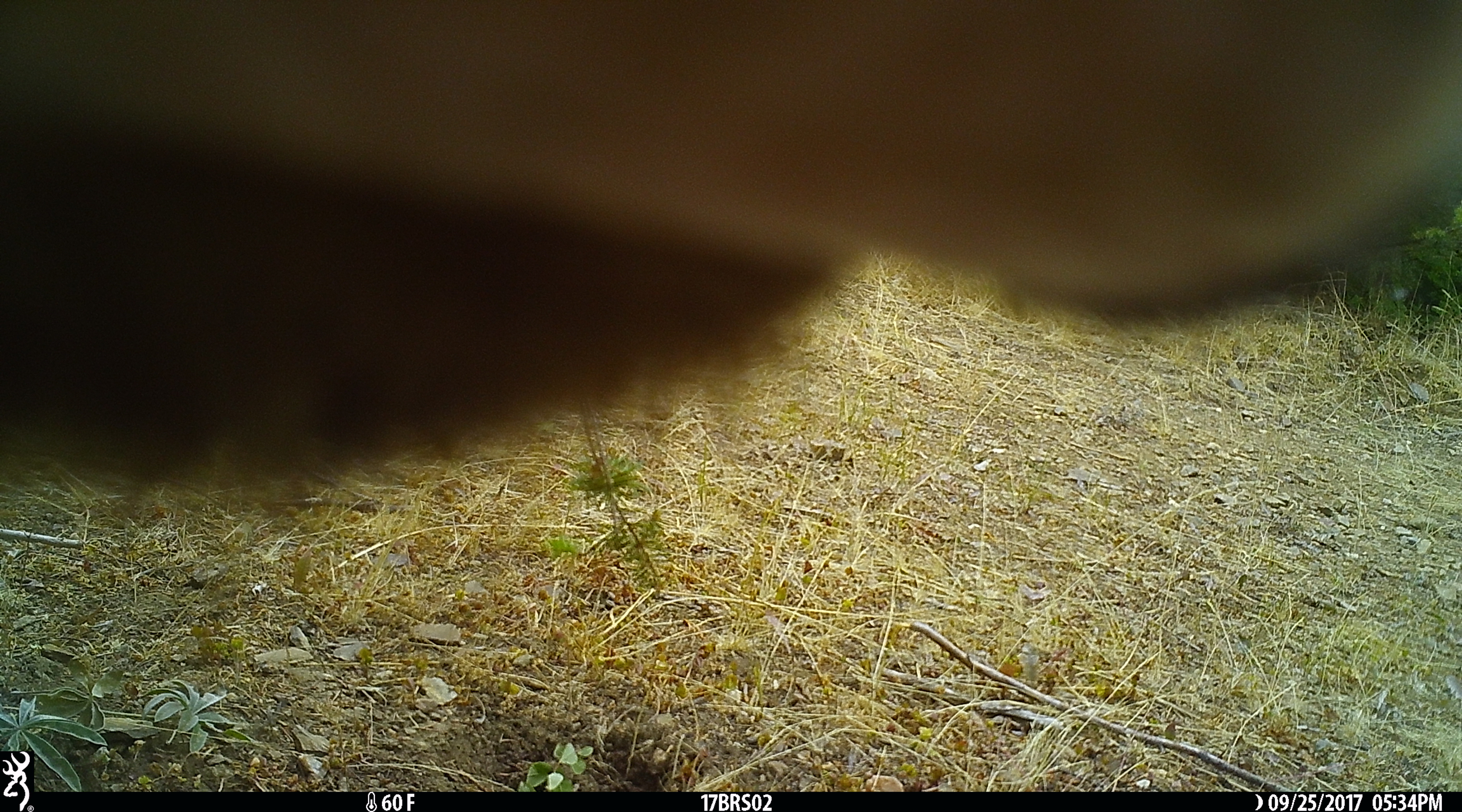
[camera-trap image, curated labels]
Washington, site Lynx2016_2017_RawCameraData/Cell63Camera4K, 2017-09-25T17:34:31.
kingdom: Animalia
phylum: Chordata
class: Mammalia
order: Artiodactyla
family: Bovidae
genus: Bos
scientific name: Bos taurus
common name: domestic cattle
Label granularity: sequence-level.